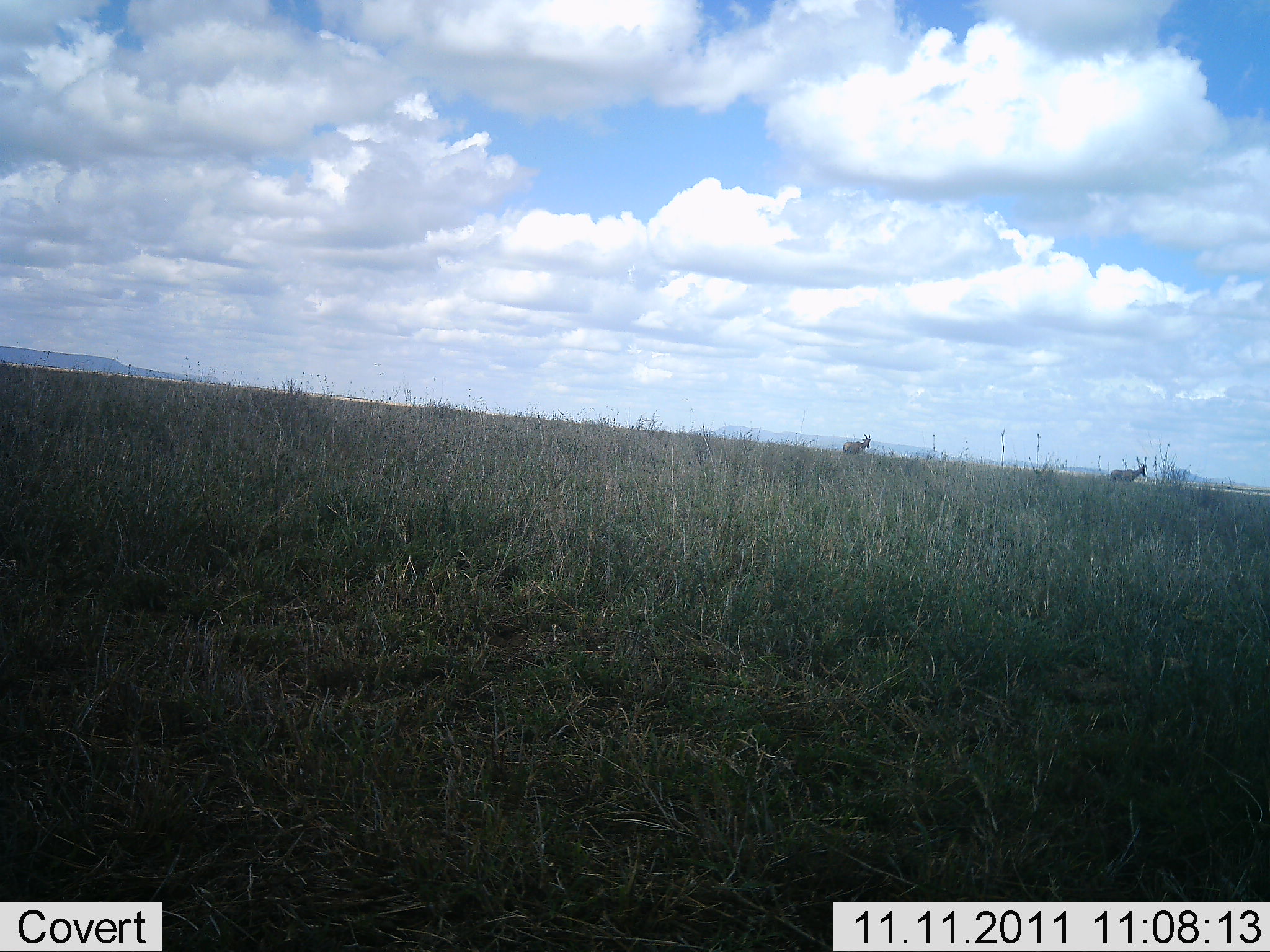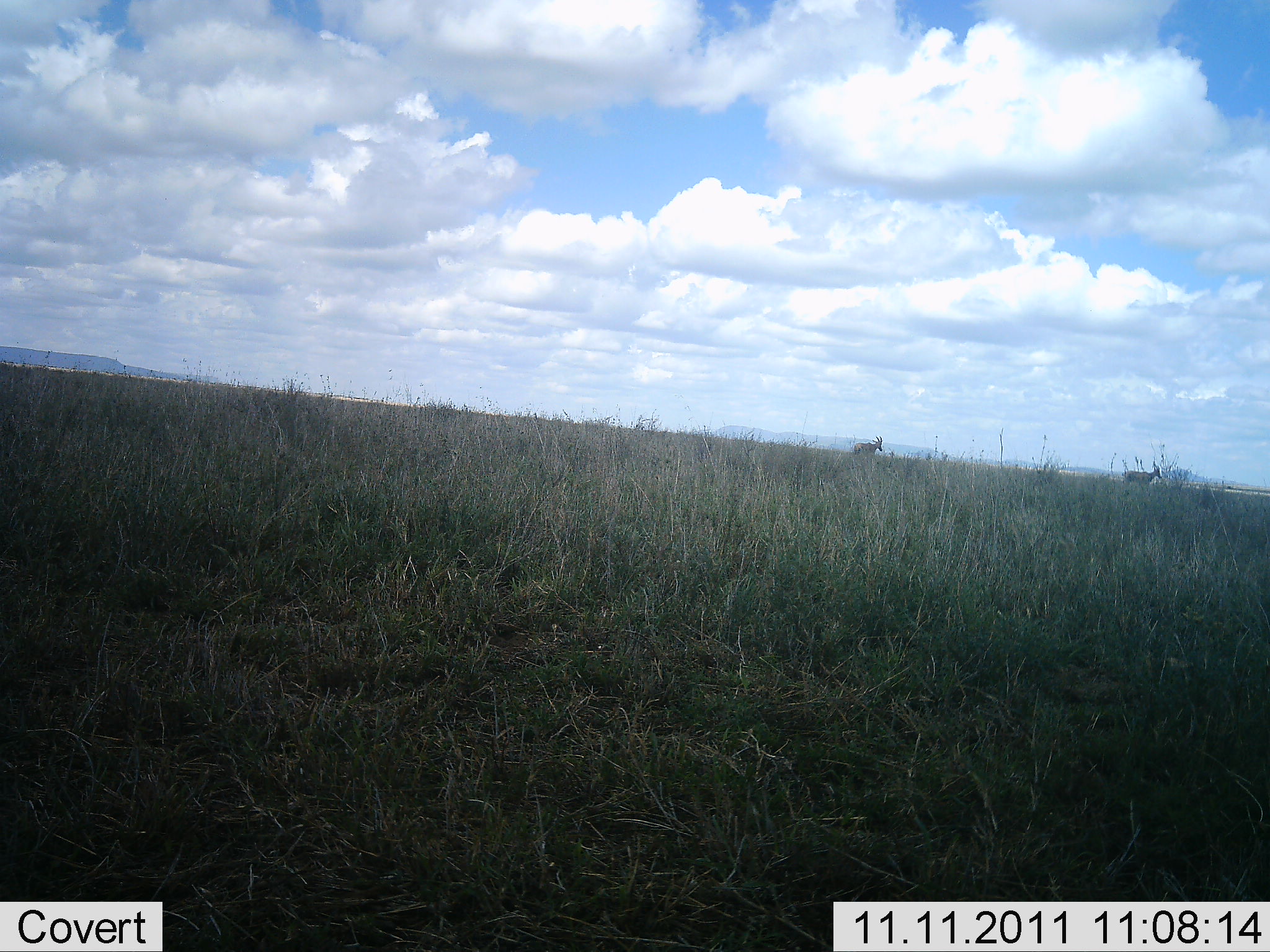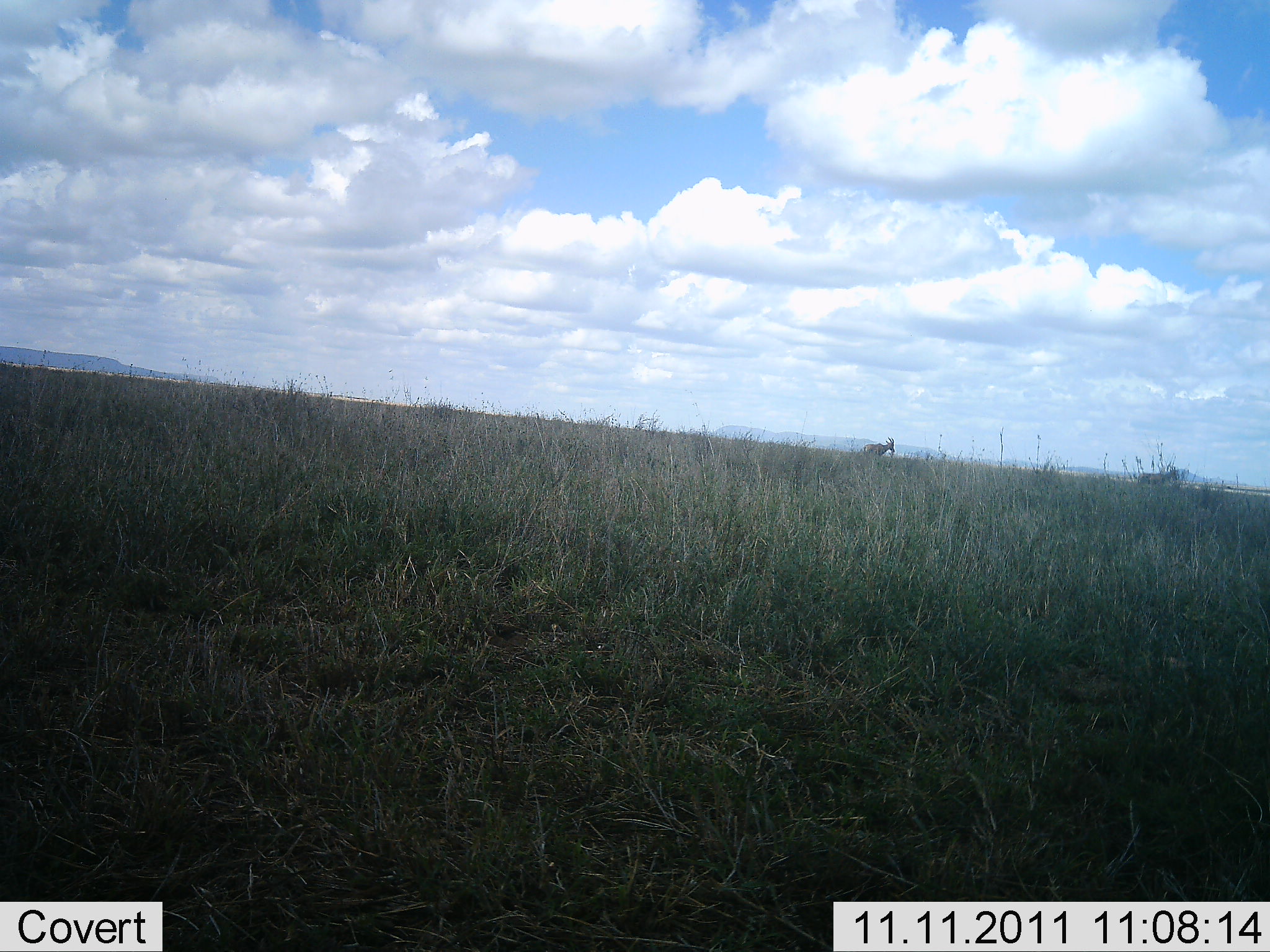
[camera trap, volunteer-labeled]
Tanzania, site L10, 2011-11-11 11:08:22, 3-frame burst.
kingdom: Animalia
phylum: Chordata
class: Mammalia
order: Artiodactyla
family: Bovidae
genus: Aepyceros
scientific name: Aepyceros melampus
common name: impala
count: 2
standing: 25%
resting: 0%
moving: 100%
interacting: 0%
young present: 0%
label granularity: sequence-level